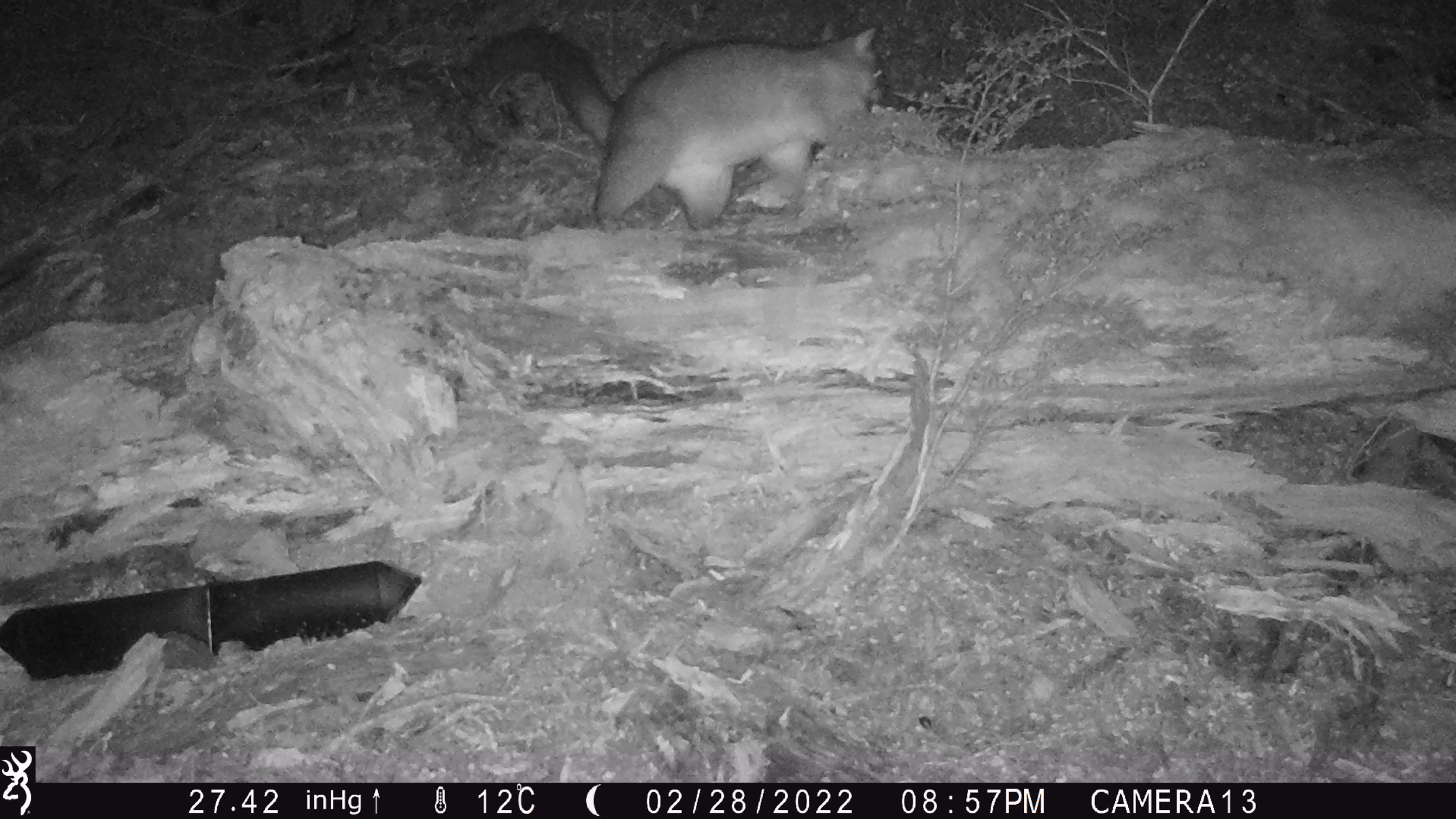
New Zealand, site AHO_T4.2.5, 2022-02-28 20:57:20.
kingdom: Animalia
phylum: Chordata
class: Mammalia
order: Diprotodontia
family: Phalangeridae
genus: Trichosurus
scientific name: Trichosurus vulpecula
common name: common brushtail possum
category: possum